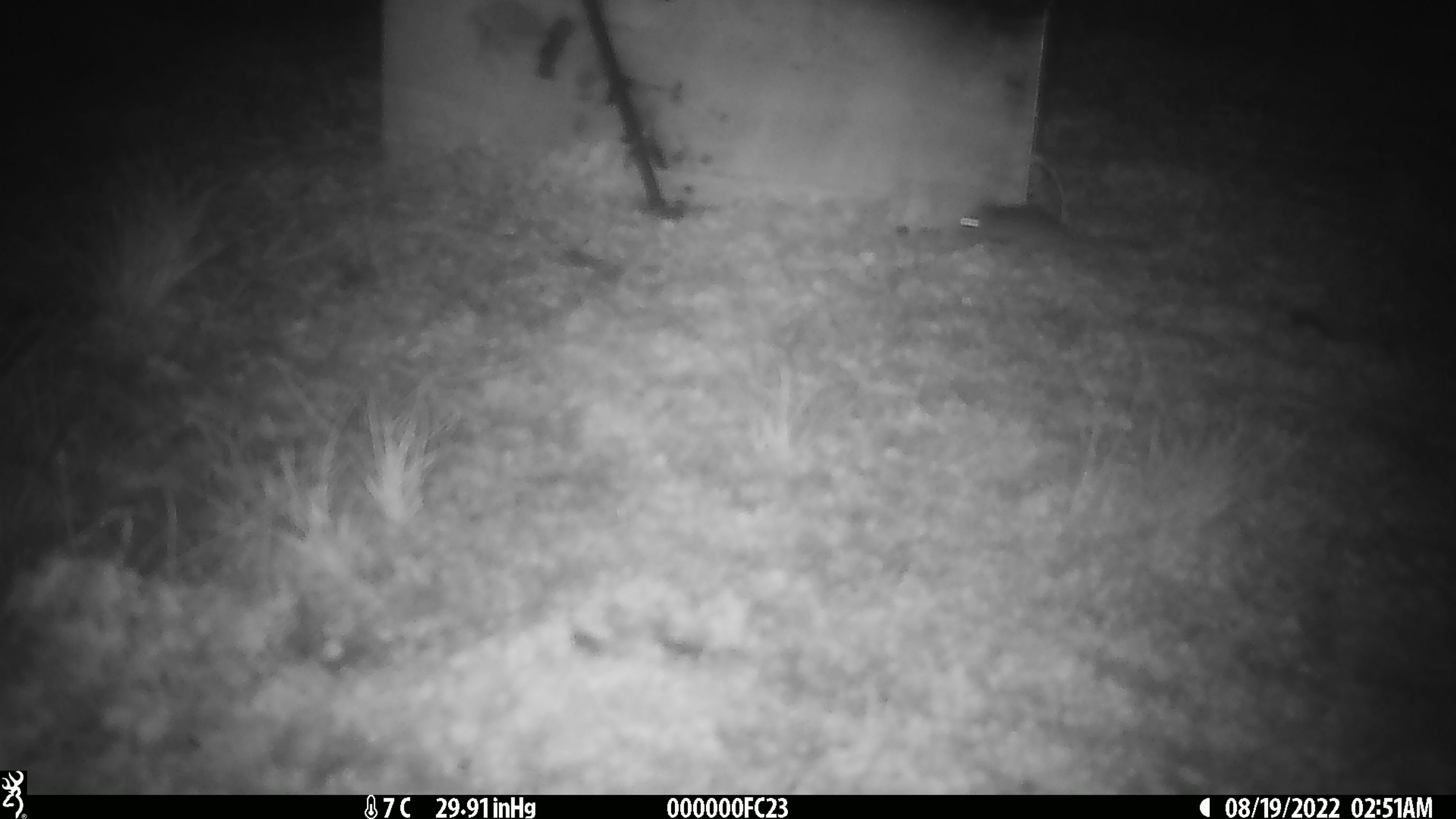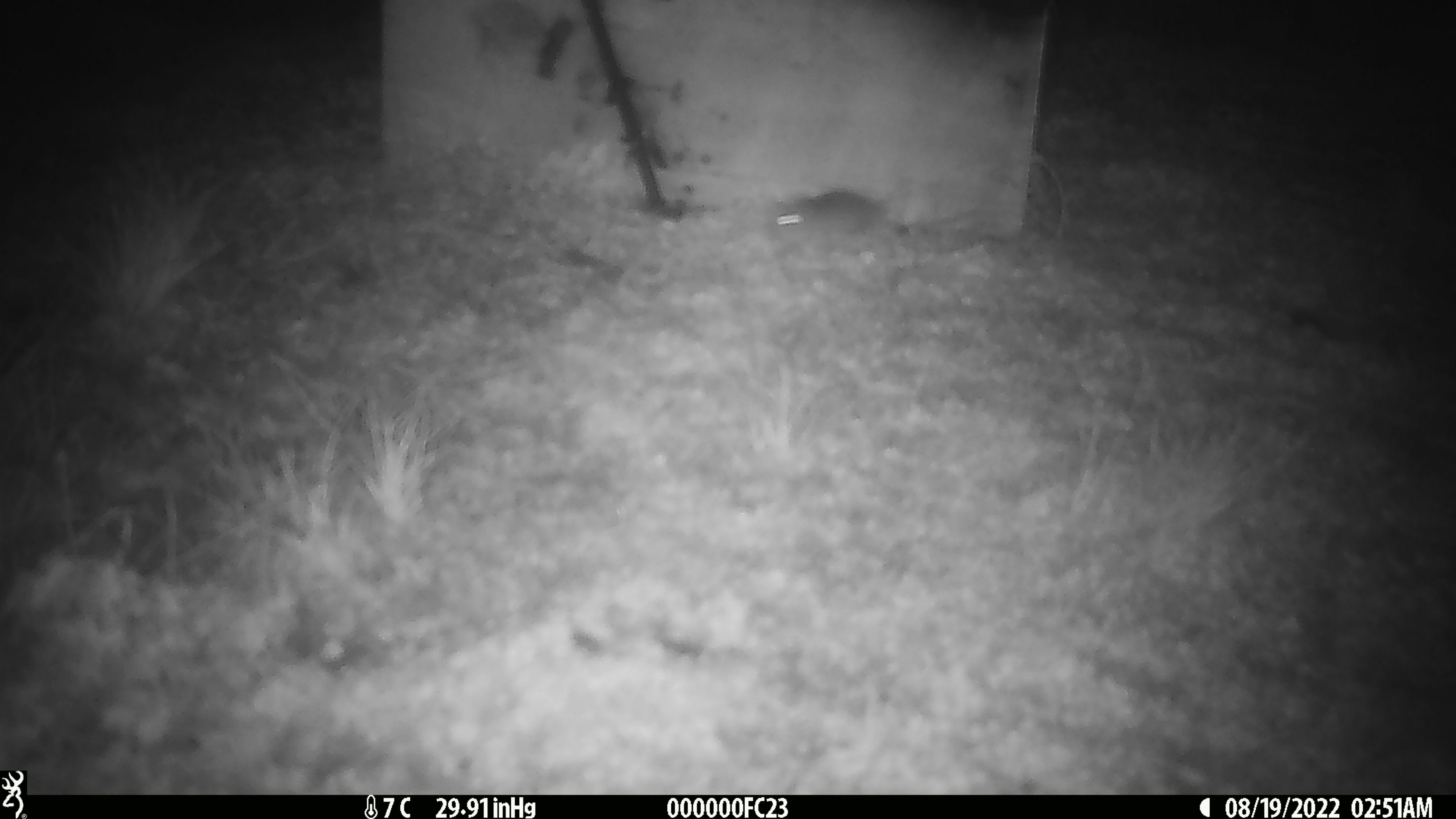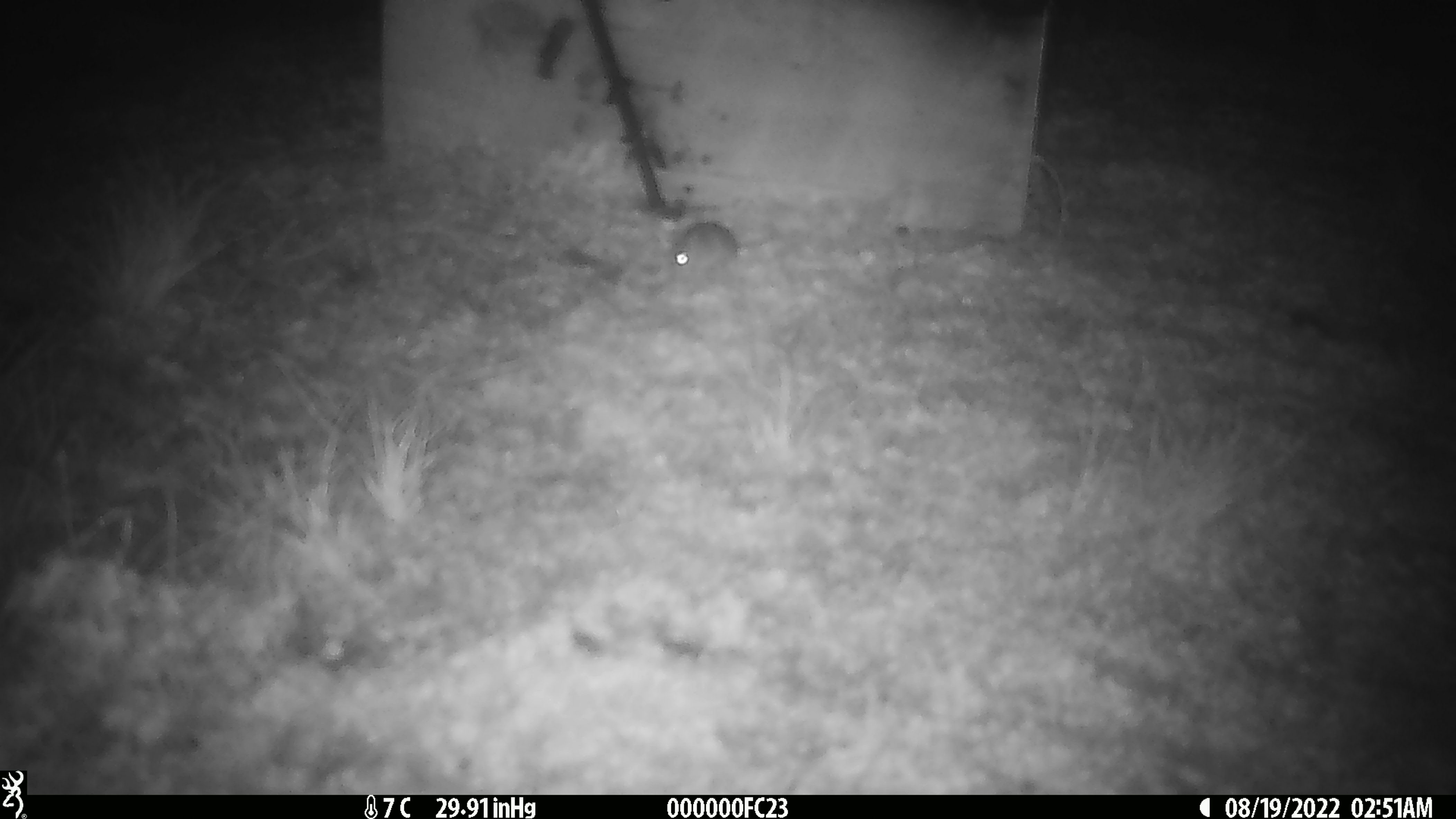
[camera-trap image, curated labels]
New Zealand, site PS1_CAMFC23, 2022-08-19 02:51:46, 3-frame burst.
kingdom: Animalia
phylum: Chordata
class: Mammalia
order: Rodentia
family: Muridae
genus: Mus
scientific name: Mus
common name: mouse